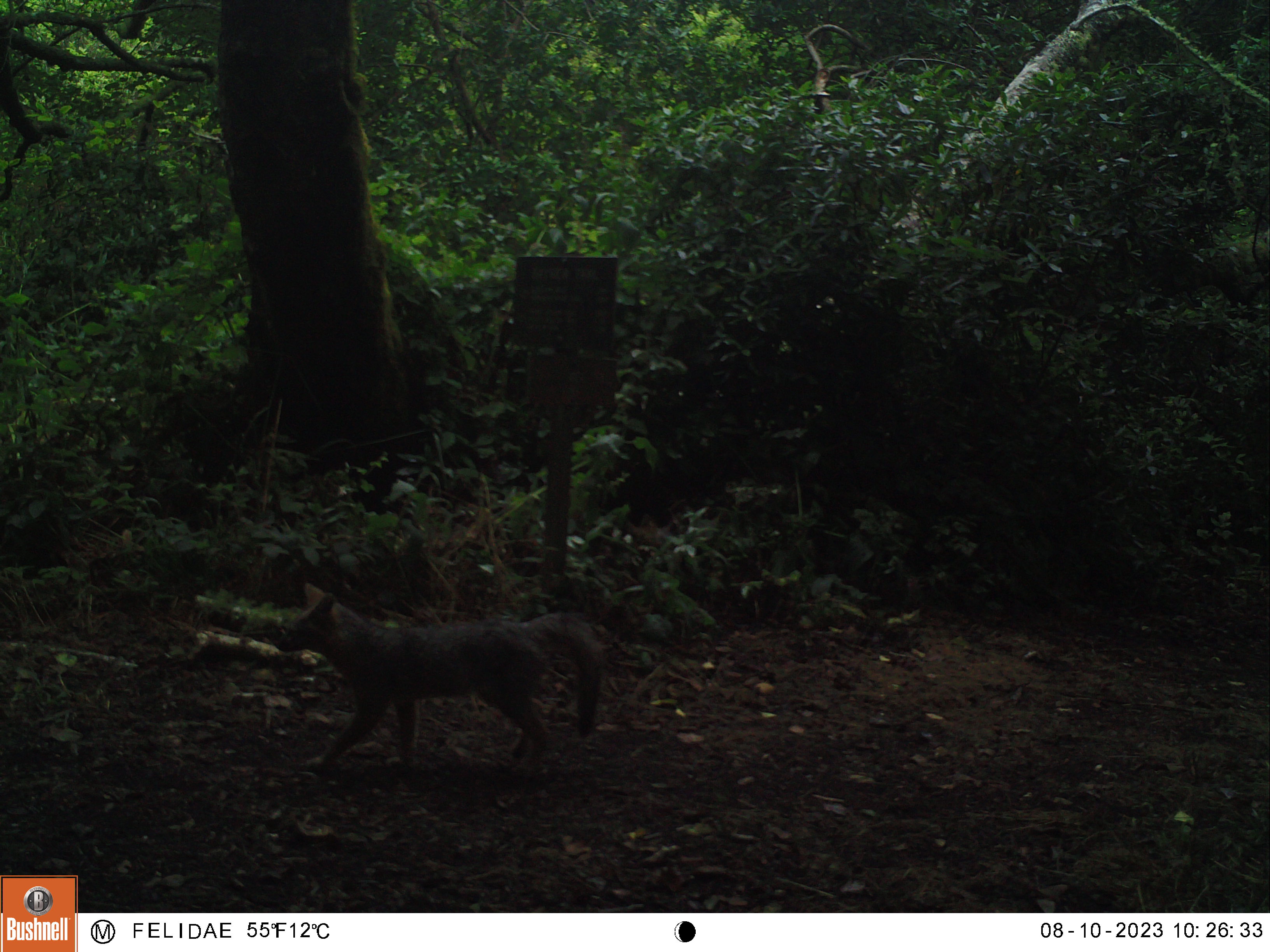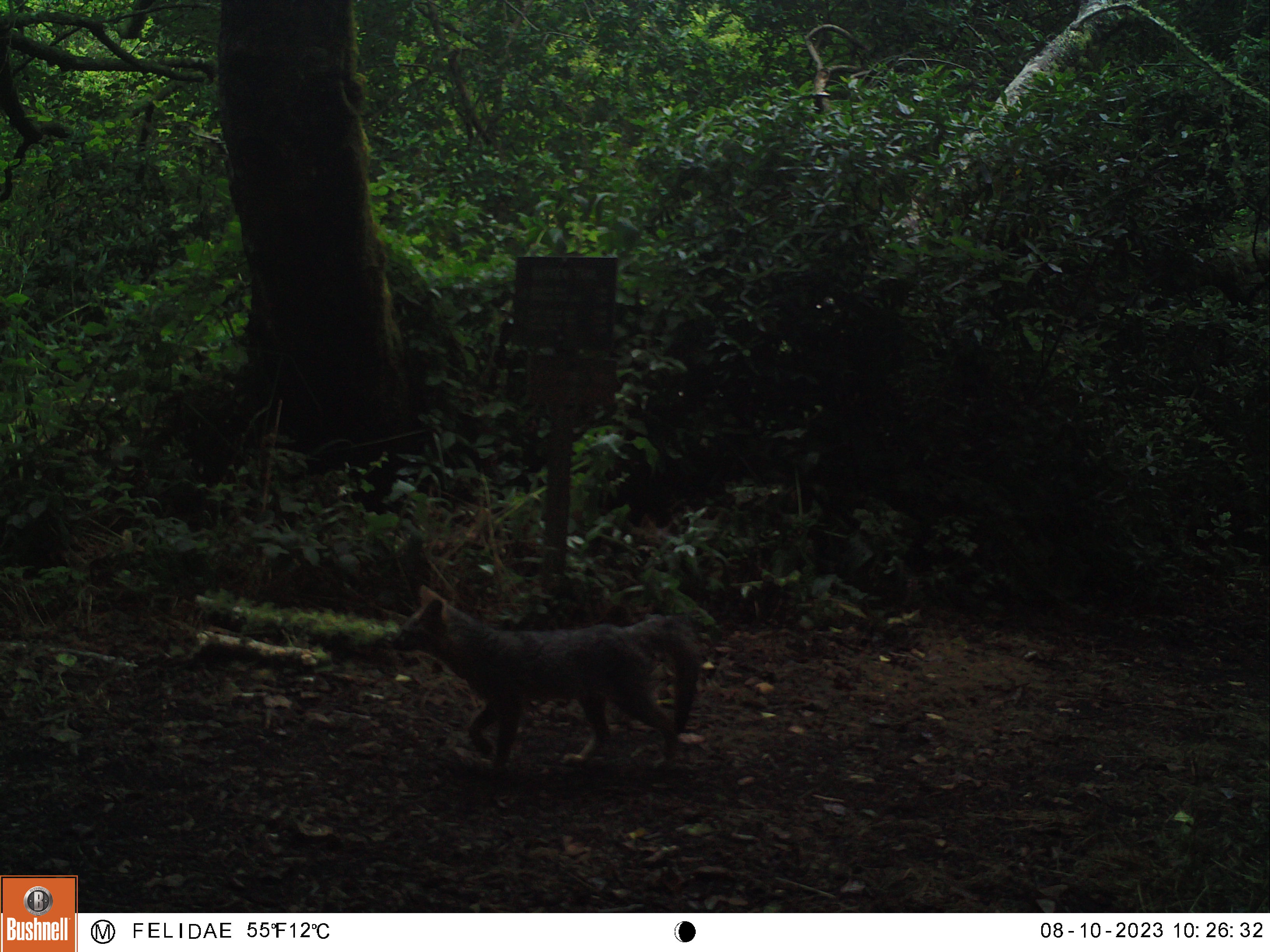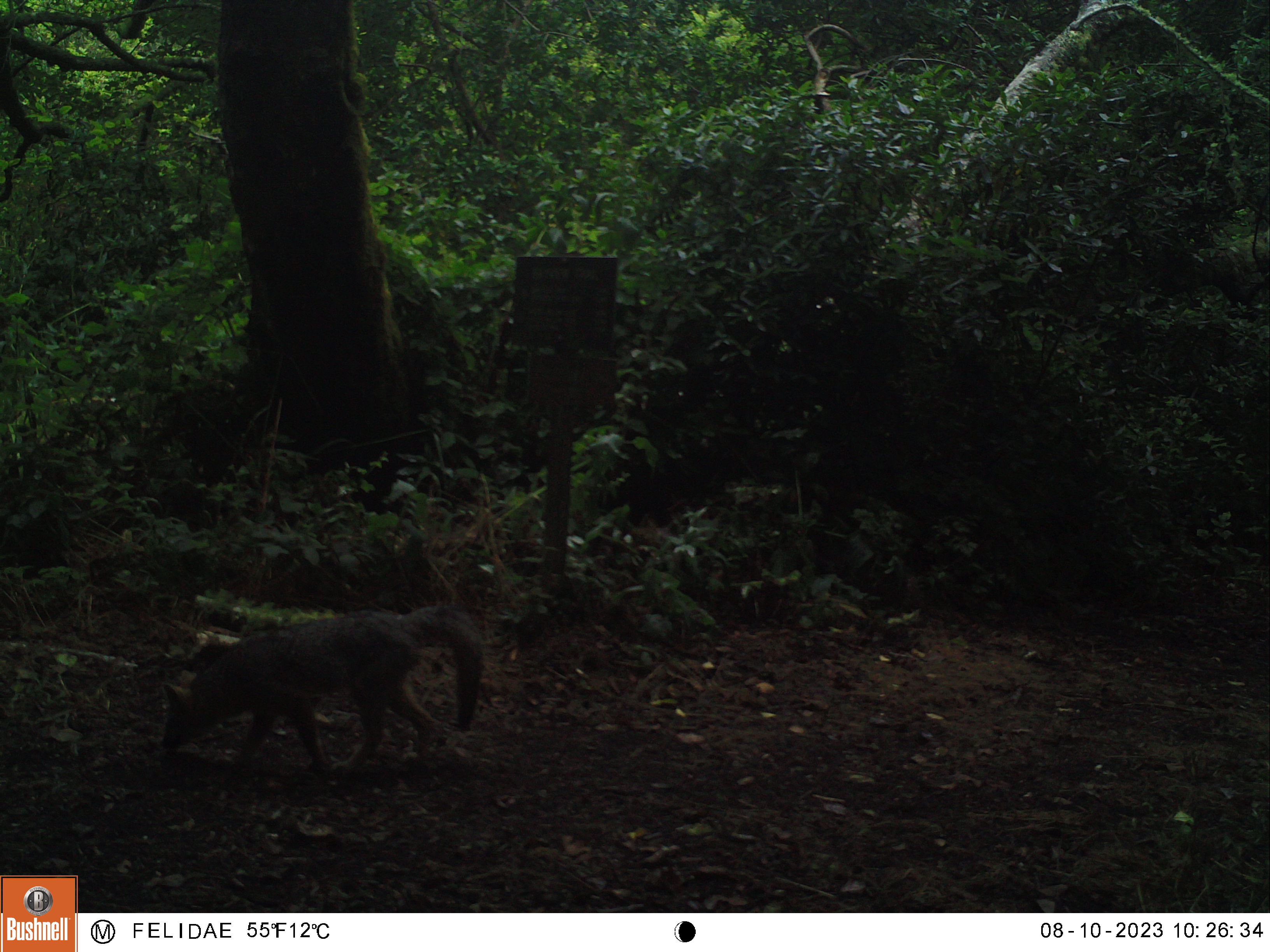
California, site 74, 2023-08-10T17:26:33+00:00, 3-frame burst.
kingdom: Animalia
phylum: Chordata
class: Mammalia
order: Carnivora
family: Canidae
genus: Urocyon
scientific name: Urocyon cinereoargenteus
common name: gray fox